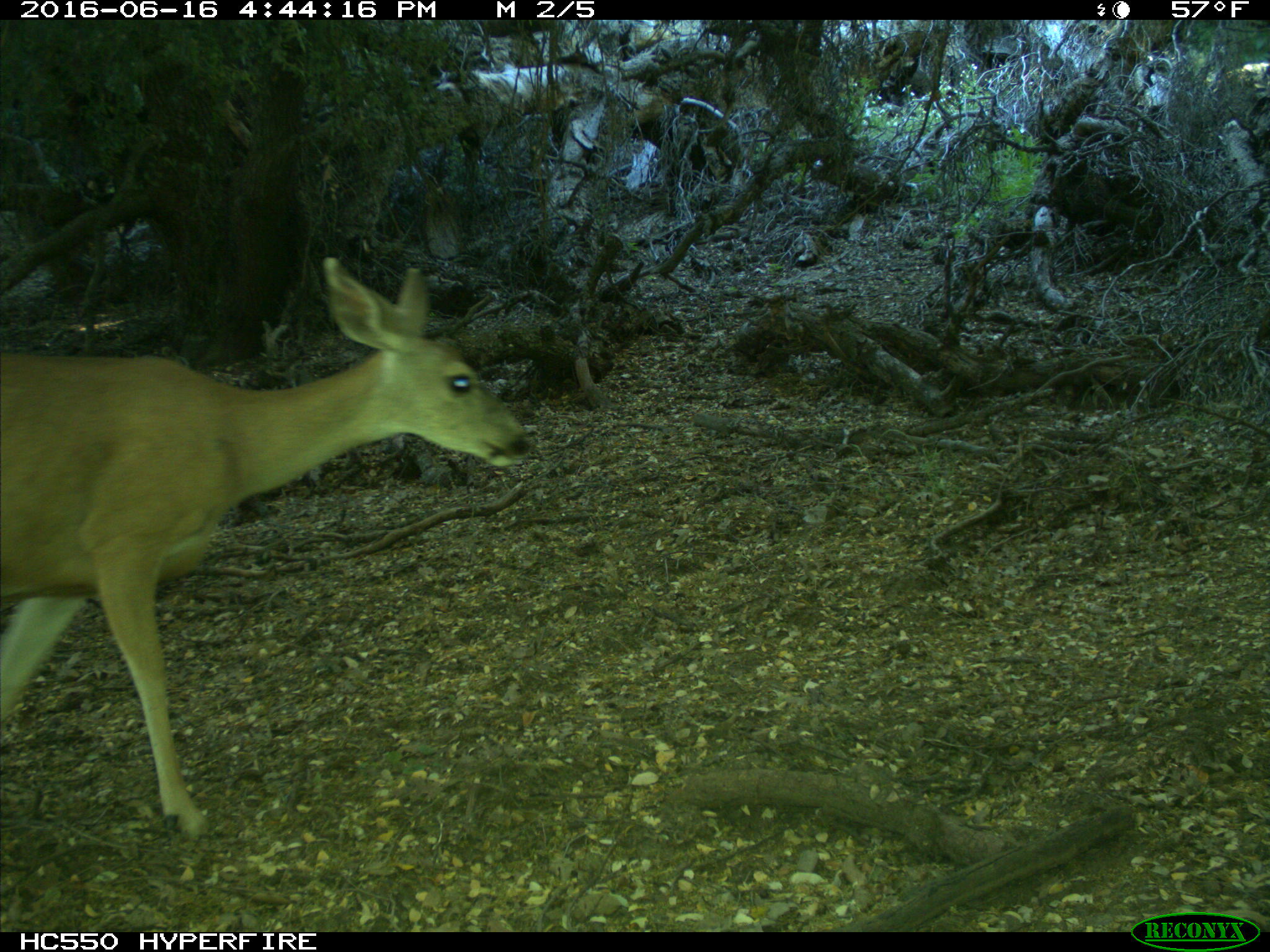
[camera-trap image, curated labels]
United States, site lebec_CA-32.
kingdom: Animalia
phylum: Chordata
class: Mammalia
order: Artiodactyla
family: Cervidae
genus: Odocoileus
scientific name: Odocoileus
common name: deer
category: unidentified deer